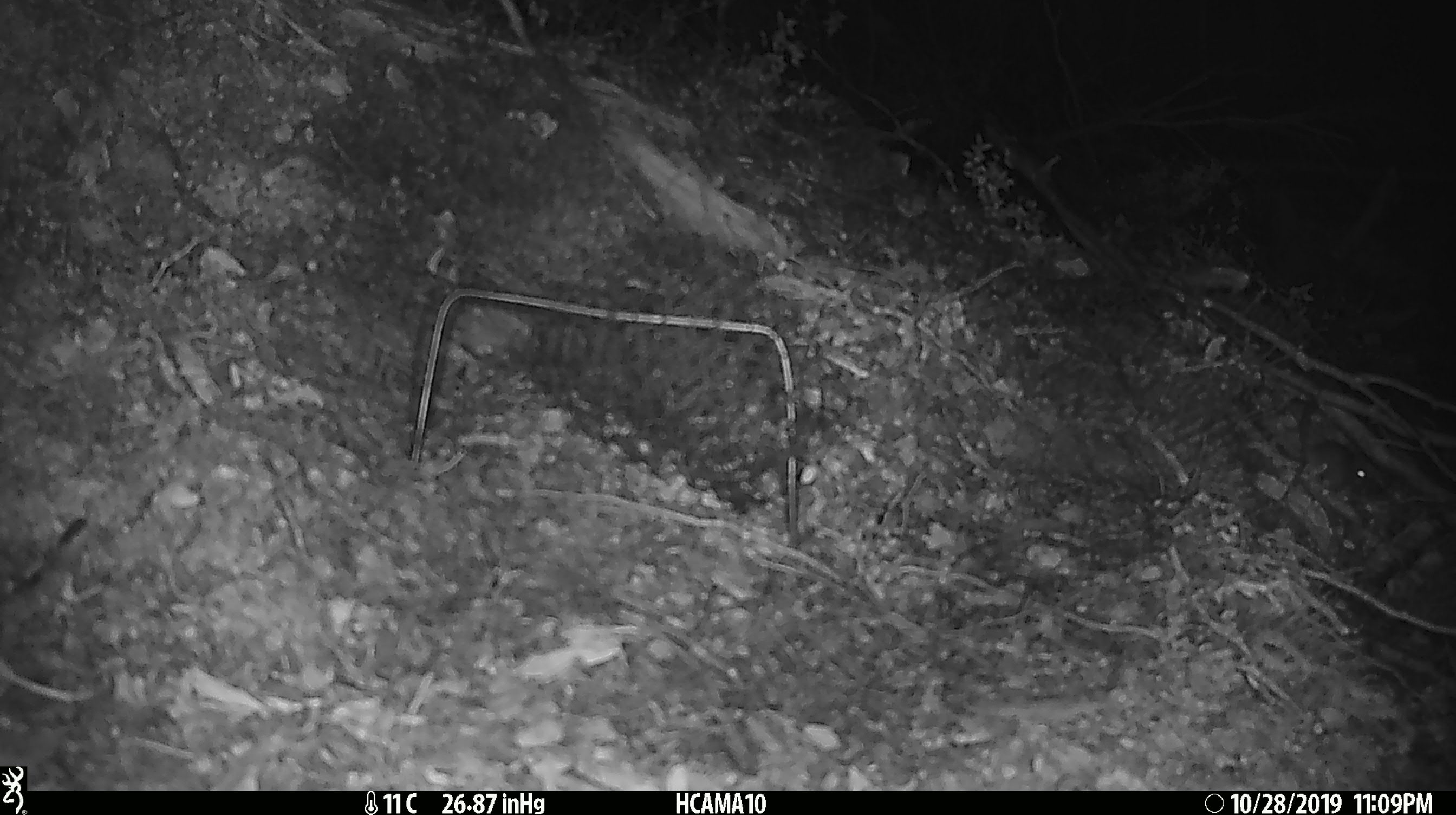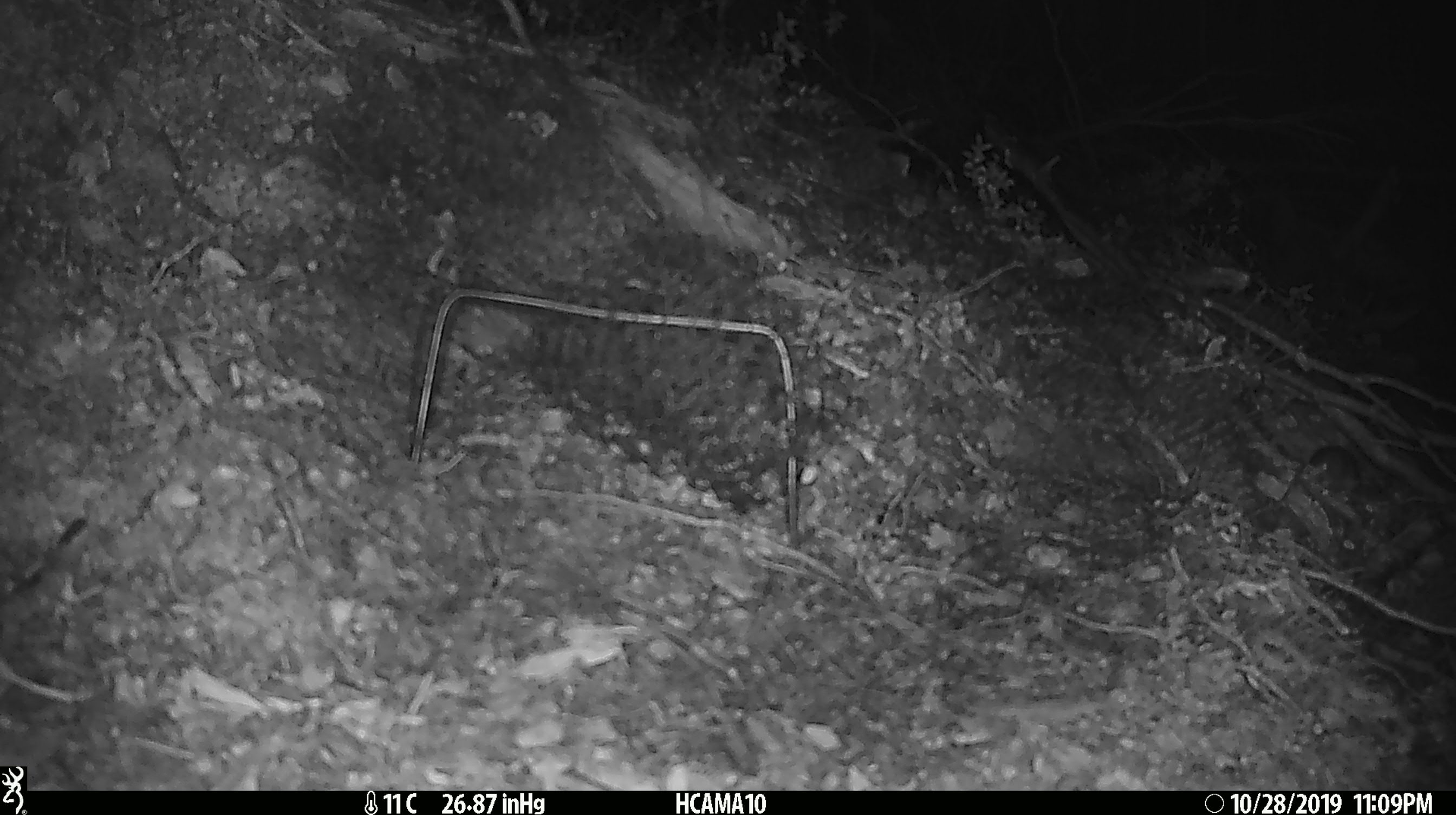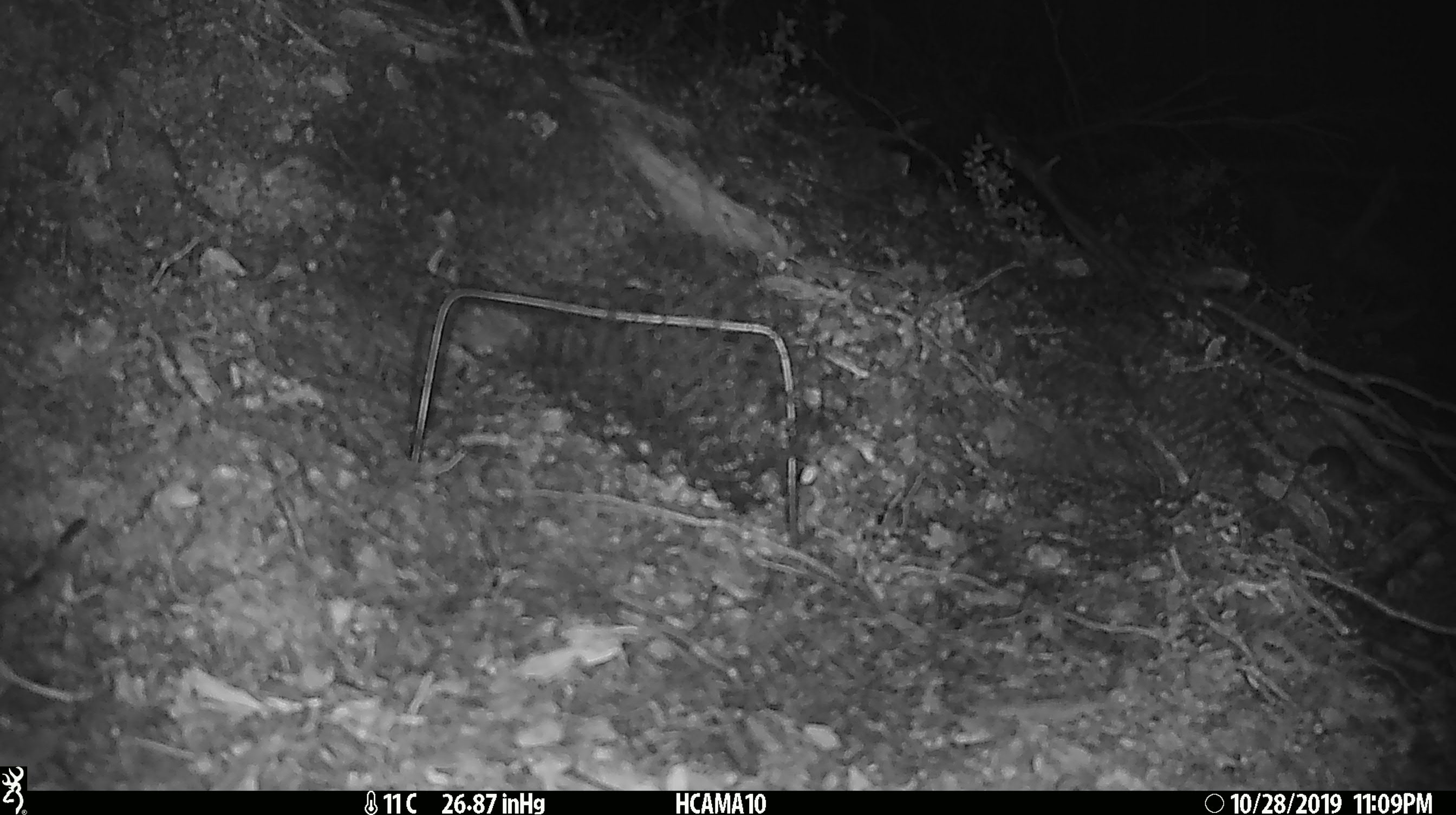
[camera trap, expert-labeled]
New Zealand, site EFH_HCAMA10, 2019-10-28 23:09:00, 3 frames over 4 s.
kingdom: Animalia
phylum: Chordata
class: Mammalia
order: Rodentia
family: Muridae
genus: Mus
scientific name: Mus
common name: mouse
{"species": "mouse (Mus)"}